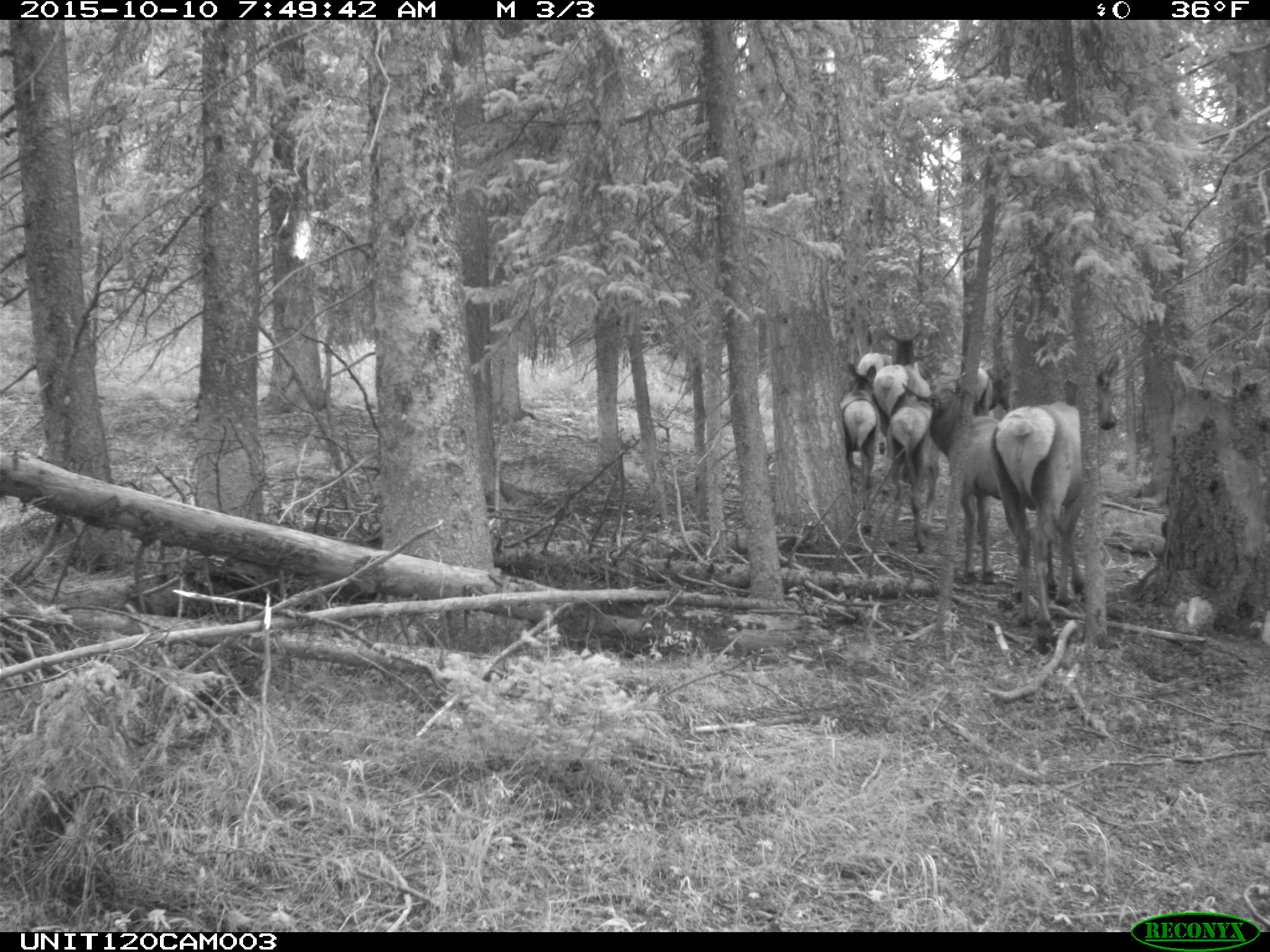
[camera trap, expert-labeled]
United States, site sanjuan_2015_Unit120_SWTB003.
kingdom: Animalia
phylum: Chordata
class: Mammalia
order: Artiodactyla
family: Cervidae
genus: Cervus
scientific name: Cervus elaphus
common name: red deer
Cervus elaphus (red deer).